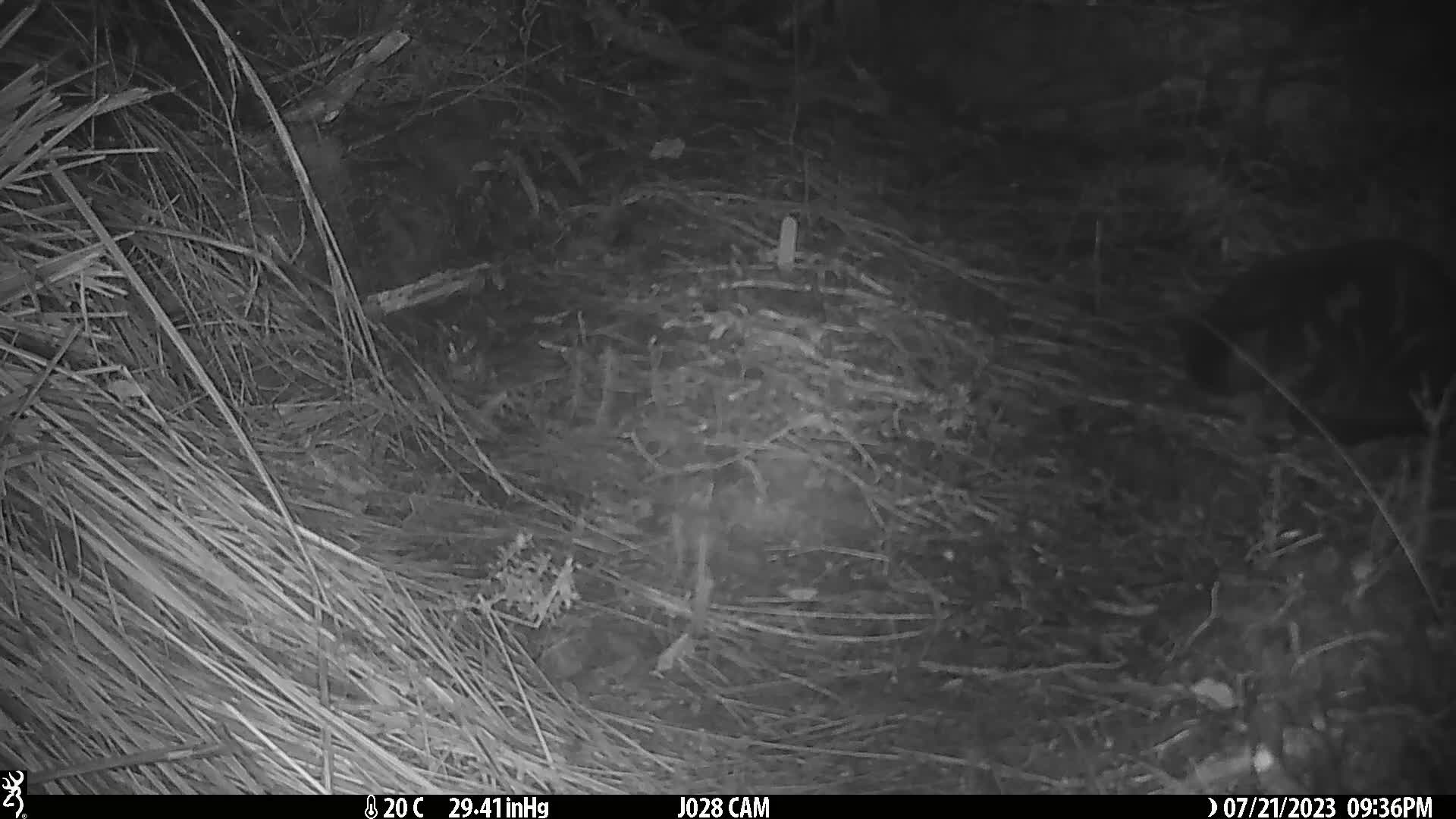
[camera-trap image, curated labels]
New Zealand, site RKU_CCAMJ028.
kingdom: Animalia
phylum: Chordata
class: Mammalia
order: Carnivora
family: Felidae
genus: Felis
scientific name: Felis catus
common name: domestic cat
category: cat